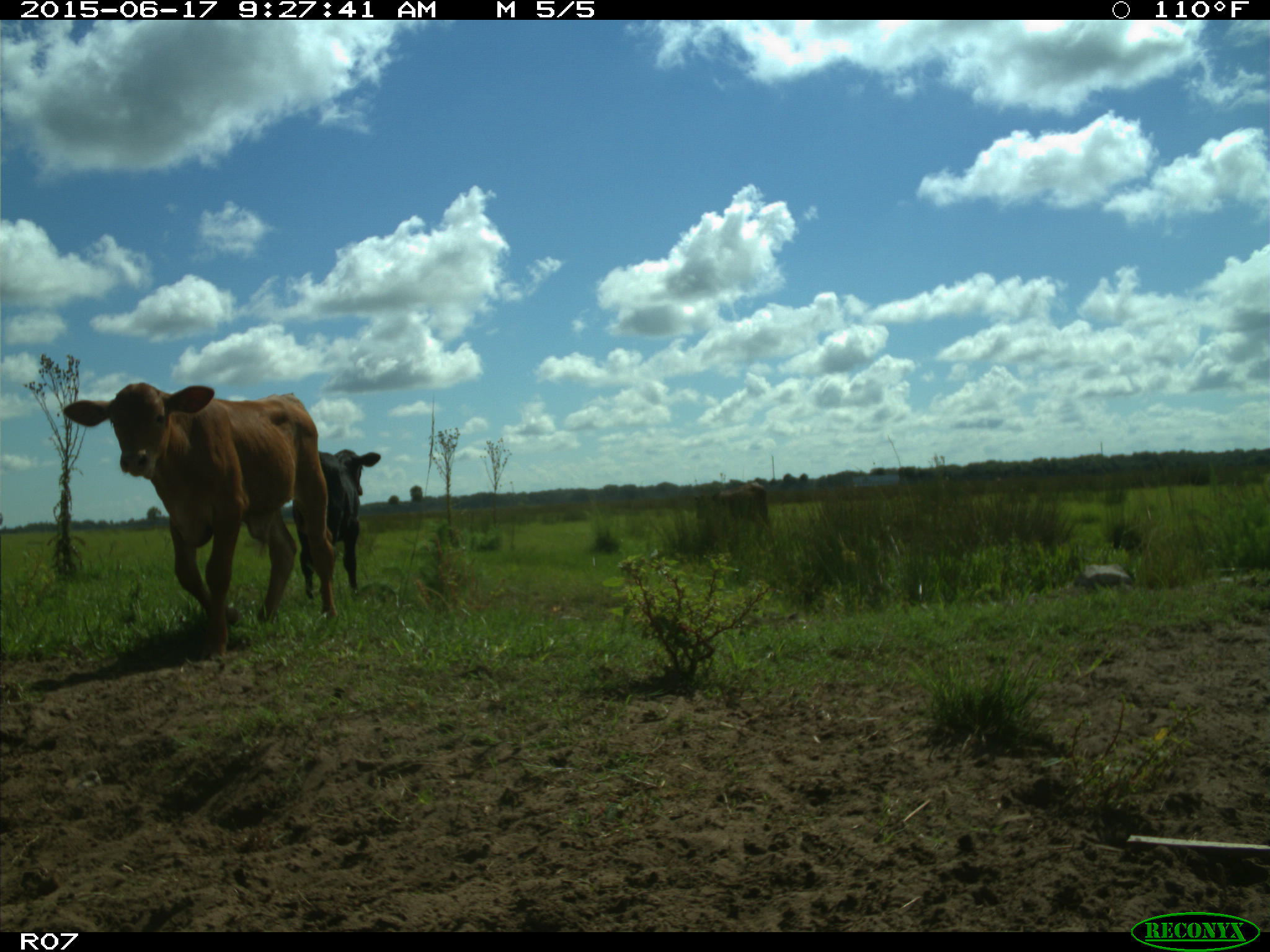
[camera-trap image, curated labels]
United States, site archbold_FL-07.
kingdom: Animalia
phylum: Chordata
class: Mammalia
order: Artiodactyla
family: Bovidae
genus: Bos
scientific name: Bos taurus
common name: domestic cow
Bos taurus (domestic cow).